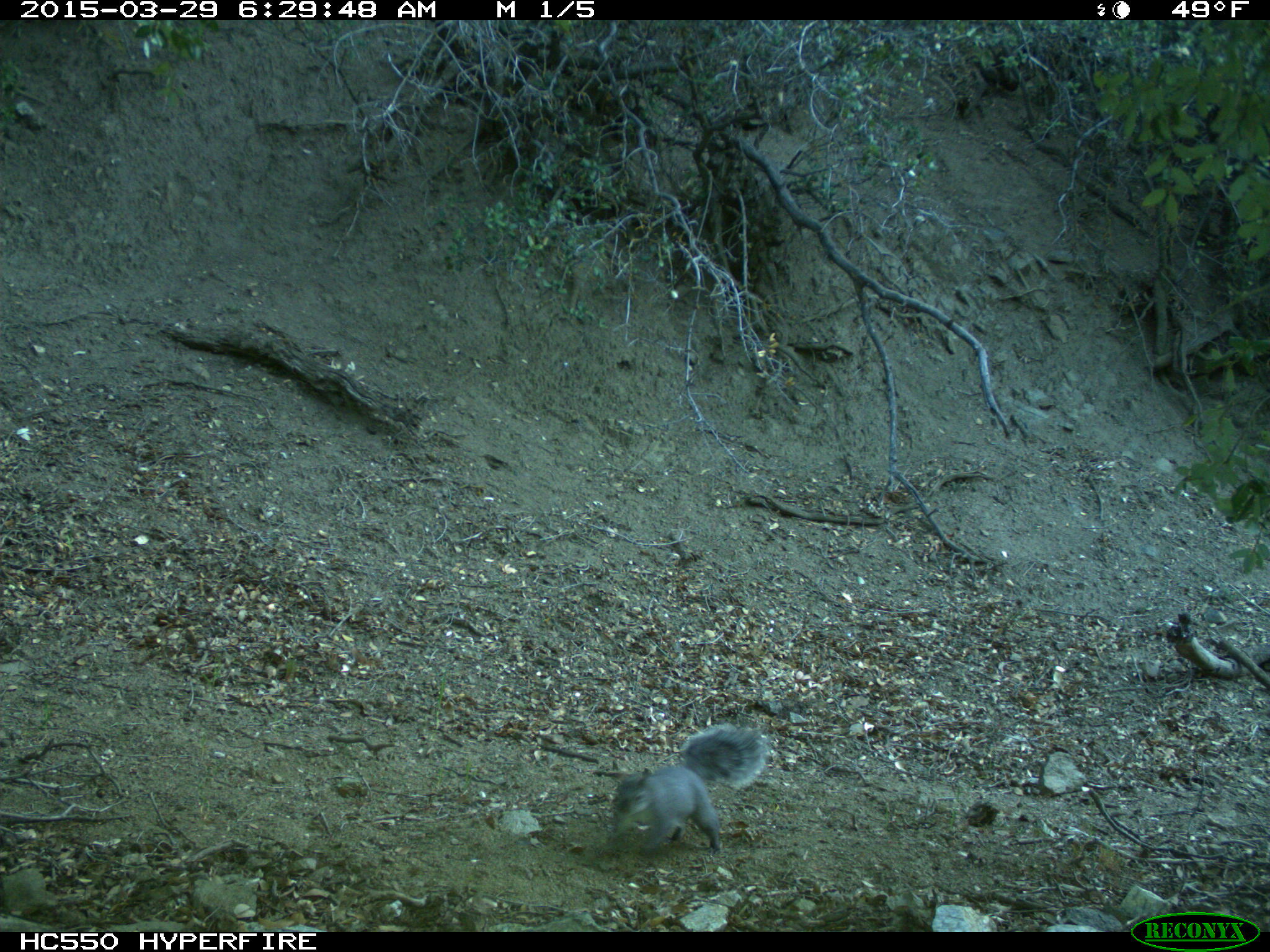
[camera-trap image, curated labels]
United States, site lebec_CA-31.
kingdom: Animalia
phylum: Chordata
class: Mammalia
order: Rodentia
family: Sciuridae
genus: Sciurus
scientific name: Sciurus carolinensis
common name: eastern gray squirrel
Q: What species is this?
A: Sciurus carolinensis (eastern gray squirrel).